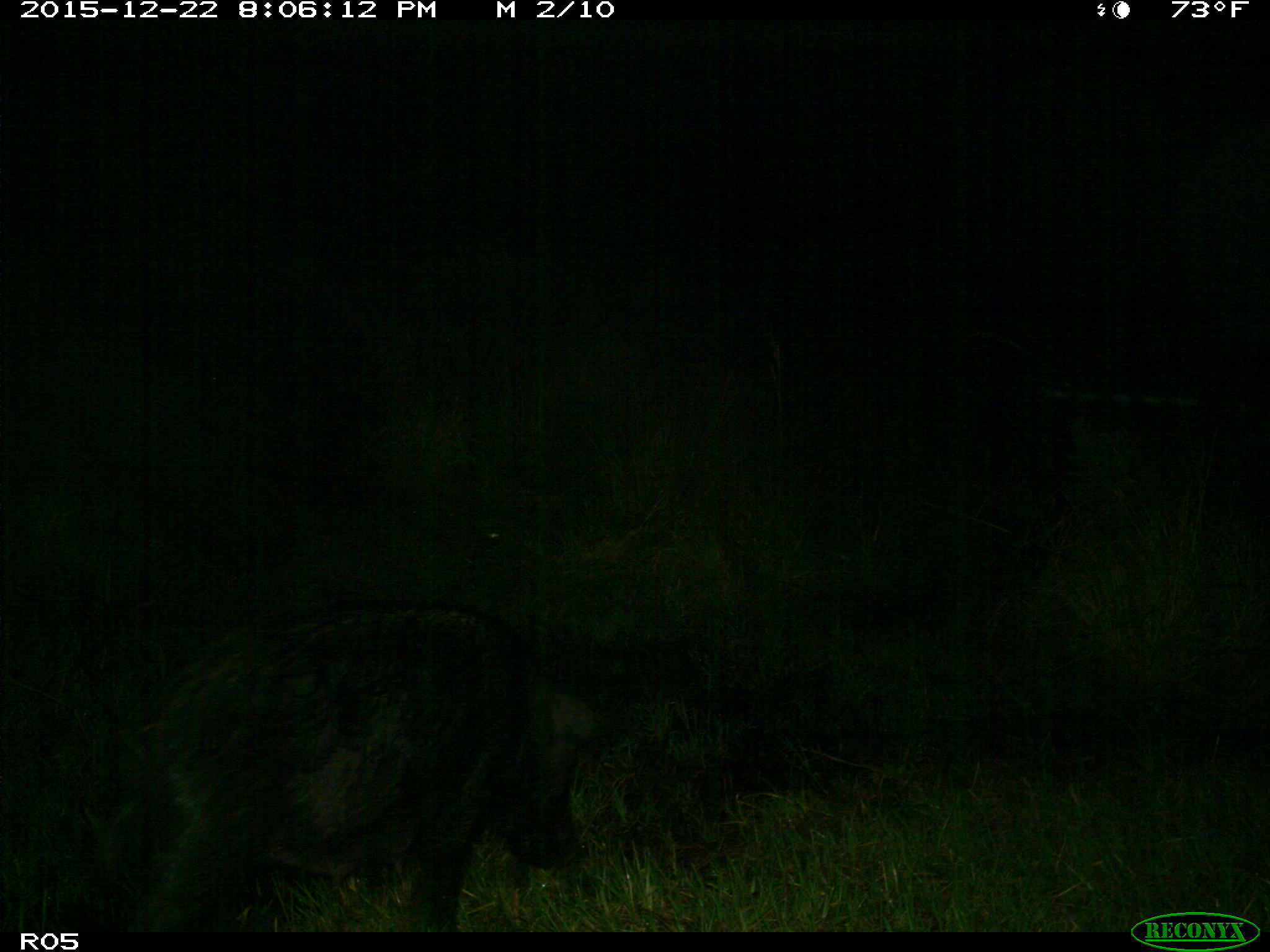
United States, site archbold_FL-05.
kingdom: Animalia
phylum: Chordata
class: Mammalia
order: Artiodactyla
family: Suidae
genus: Sus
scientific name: Sus scrofa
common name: wild boar